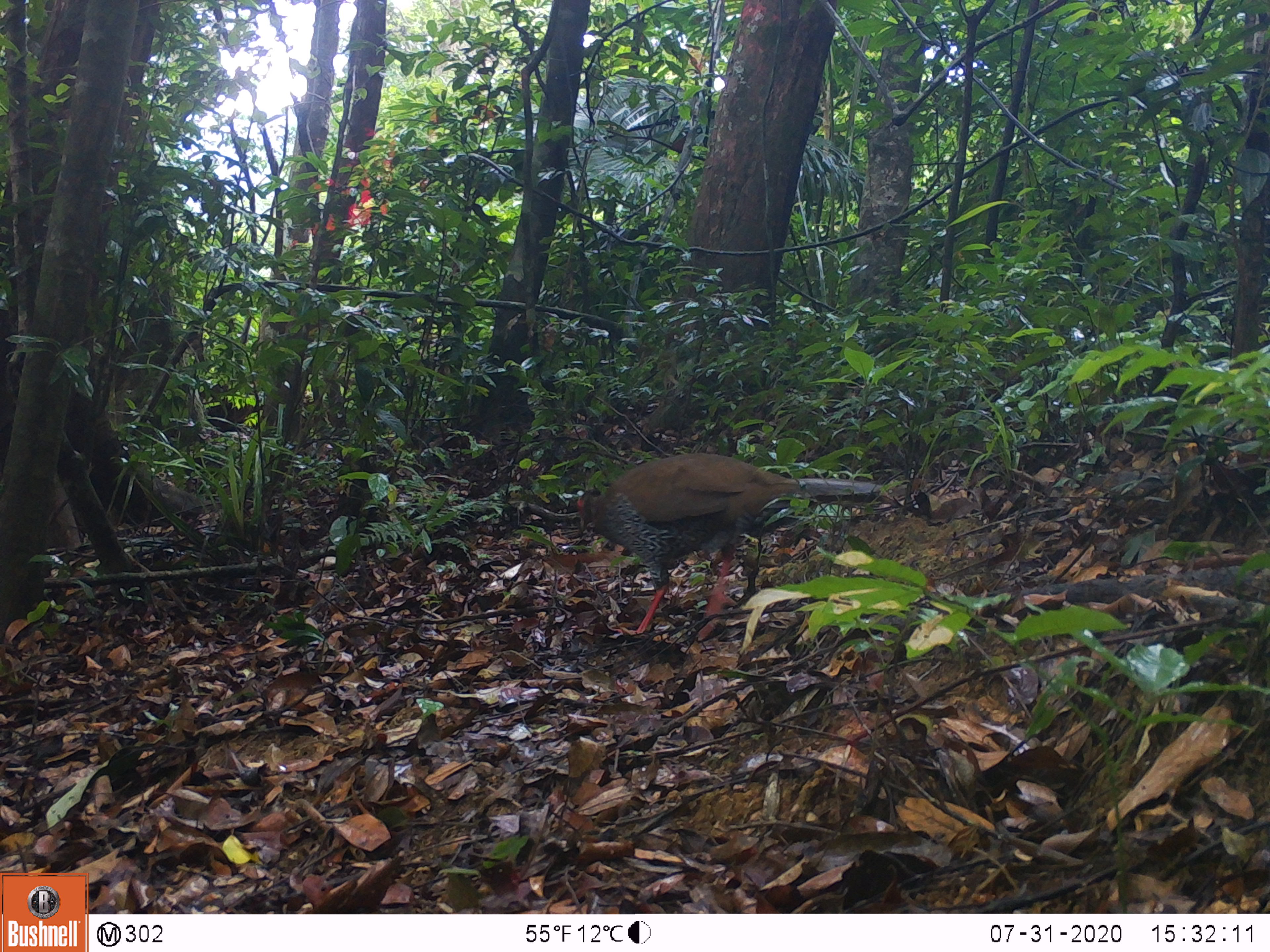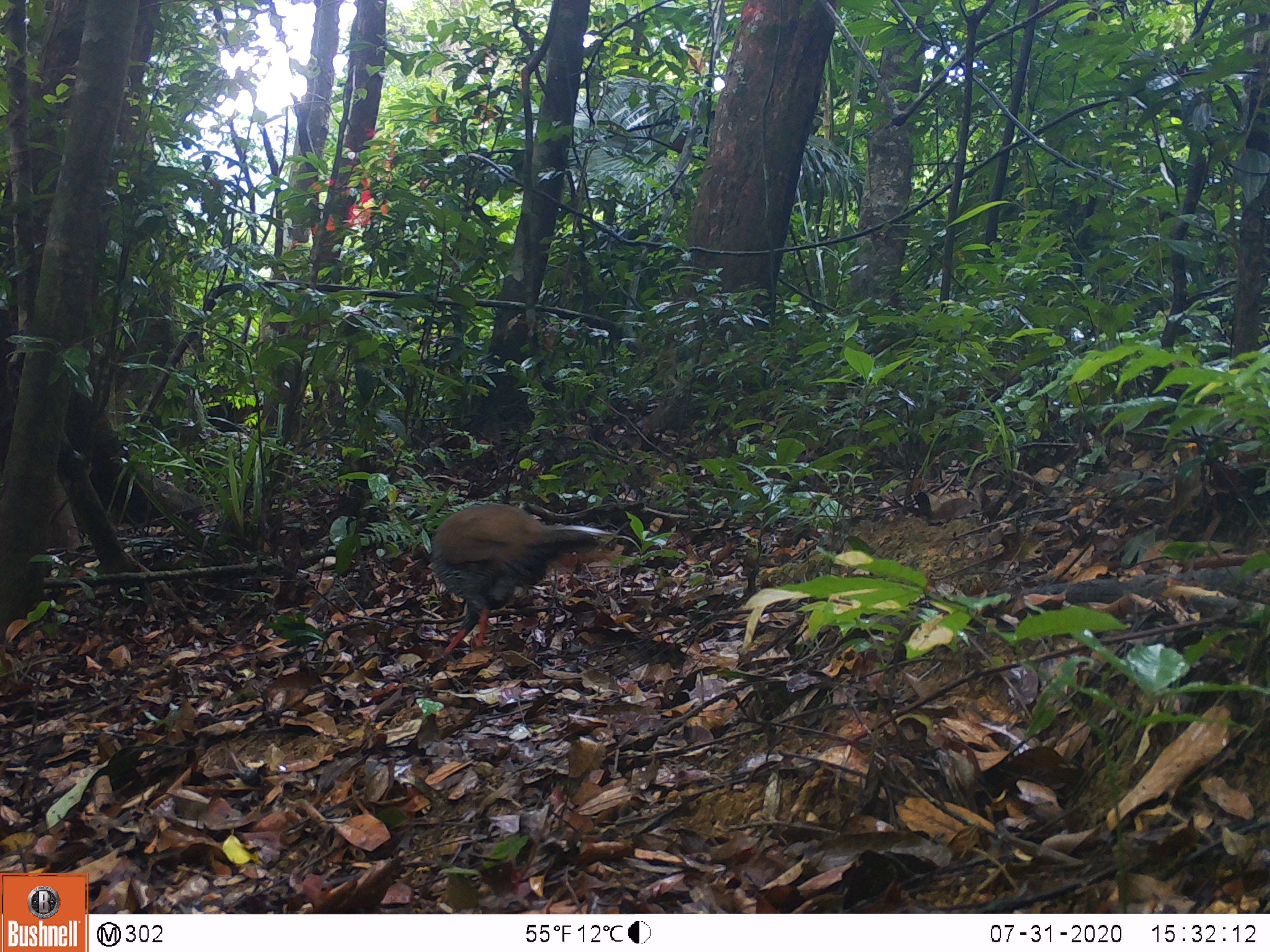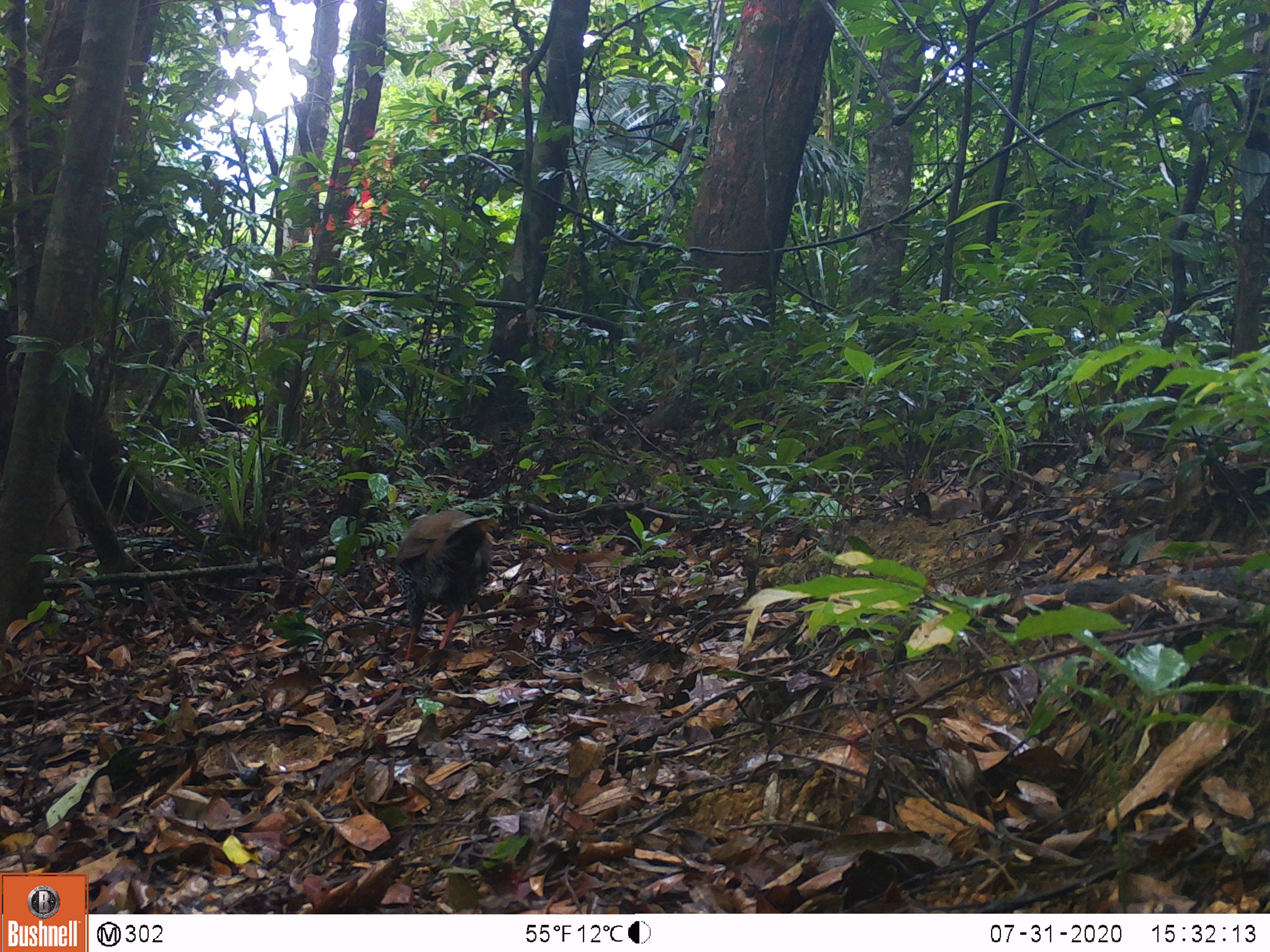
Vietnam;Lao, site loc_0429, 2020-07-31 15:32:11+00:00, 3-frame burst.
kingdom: Animalia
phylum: Chordata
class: Aves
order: Galliformes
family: Phasianidae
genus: Lophura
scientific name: Lophura nycthemera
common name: silver pheasant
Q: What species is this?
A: Silver pheasant (Lophura nycthemera).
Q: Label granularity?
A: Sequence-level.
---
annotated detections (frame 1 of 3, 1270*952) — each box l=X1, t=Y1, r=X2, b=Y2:
silver pheasant: l=576, t=453, r=883, b=642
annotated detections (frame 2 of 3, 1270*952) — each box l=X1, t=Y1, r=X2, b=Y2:
silver pheasant: l=430, t=502, r=614, b=654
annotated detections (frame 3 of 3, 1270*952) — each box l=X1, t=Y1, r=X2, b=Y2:
silver pheasant: l=394, t=510, r=501, b=660